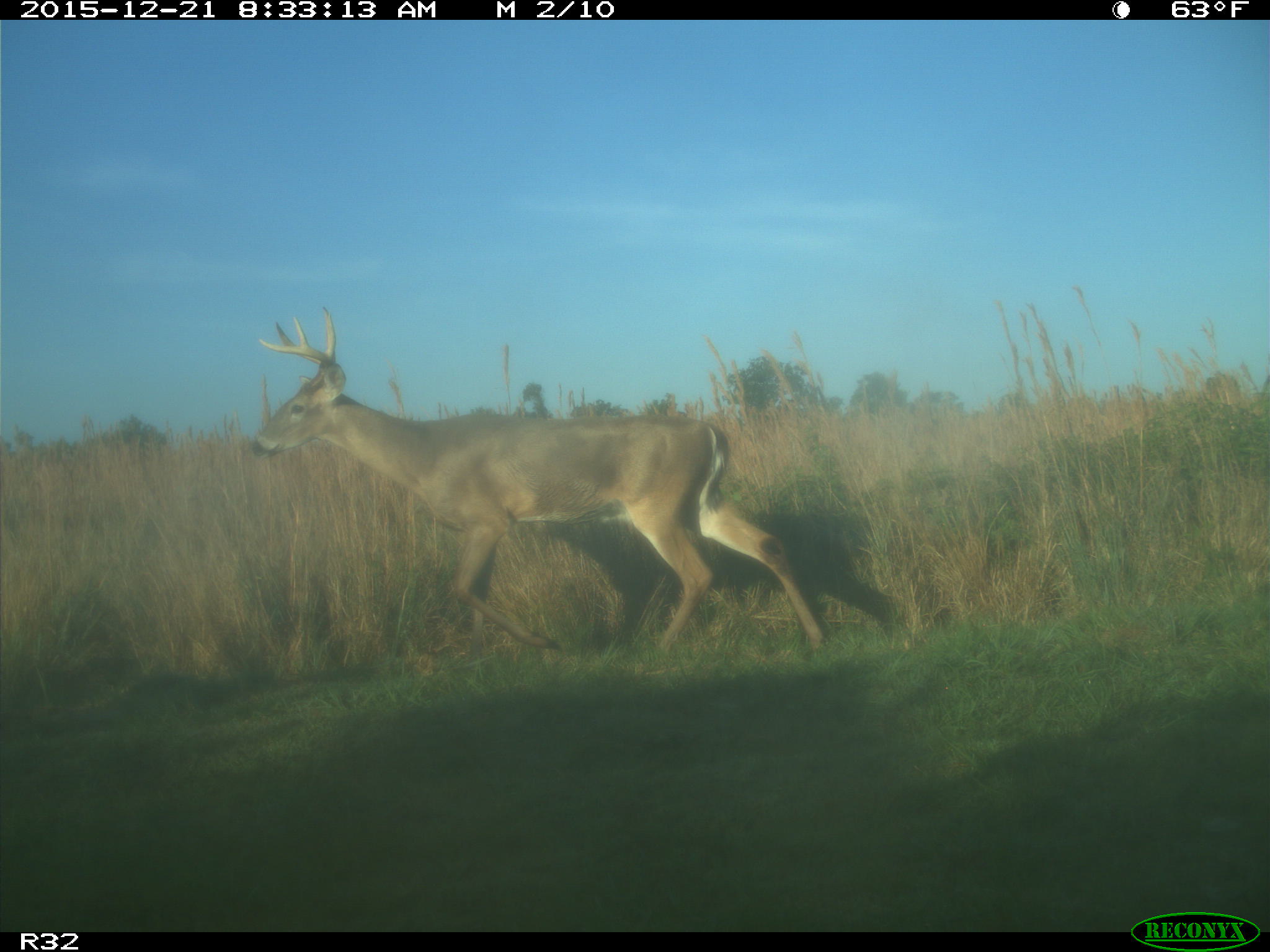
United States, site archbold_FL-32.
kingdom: Animalia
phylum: Chordata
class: Mammalia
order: Artiodactyla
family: Cervidae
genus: Odocoileus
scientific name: Odocoileus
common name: deer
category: unidentified deer